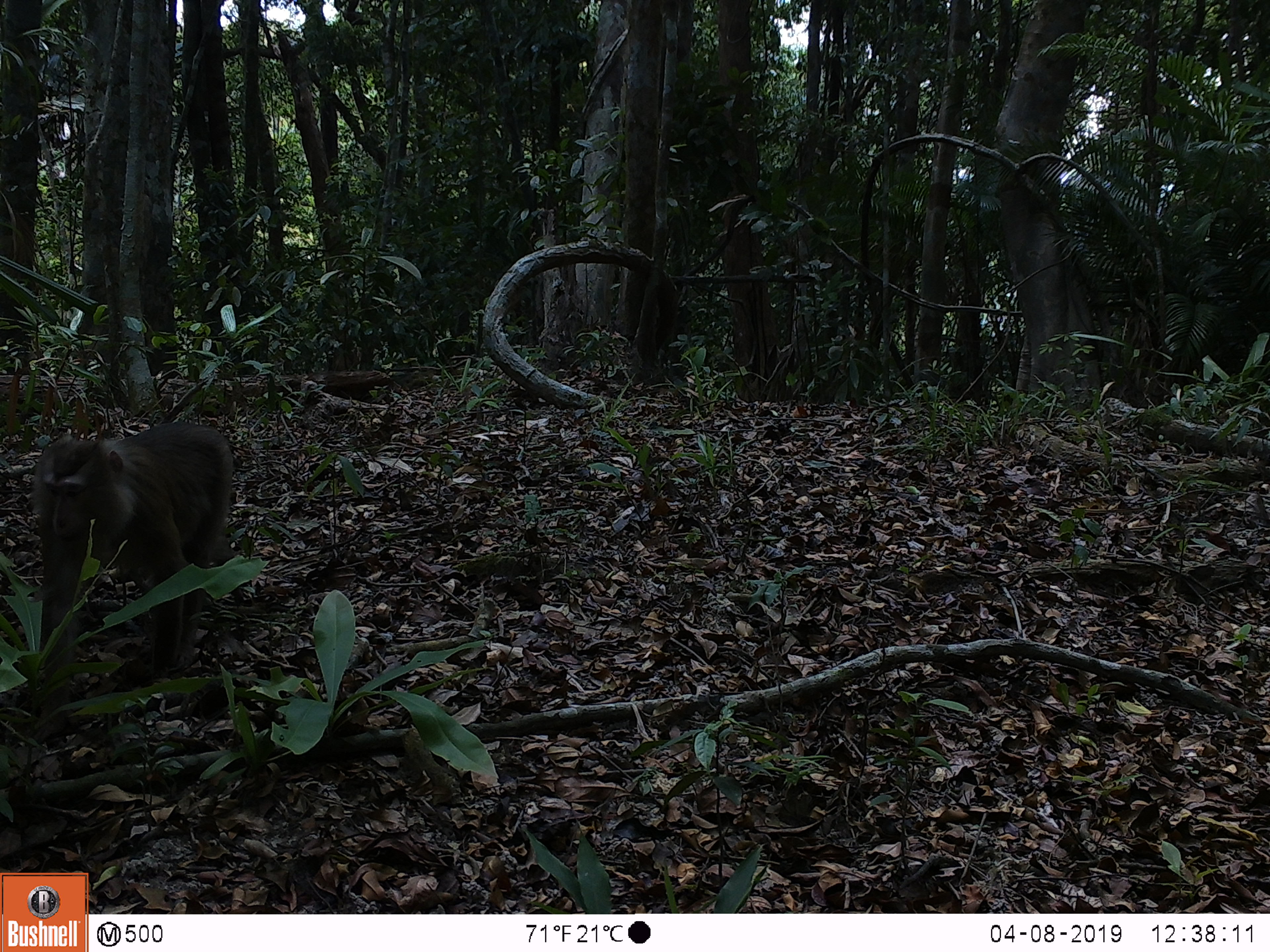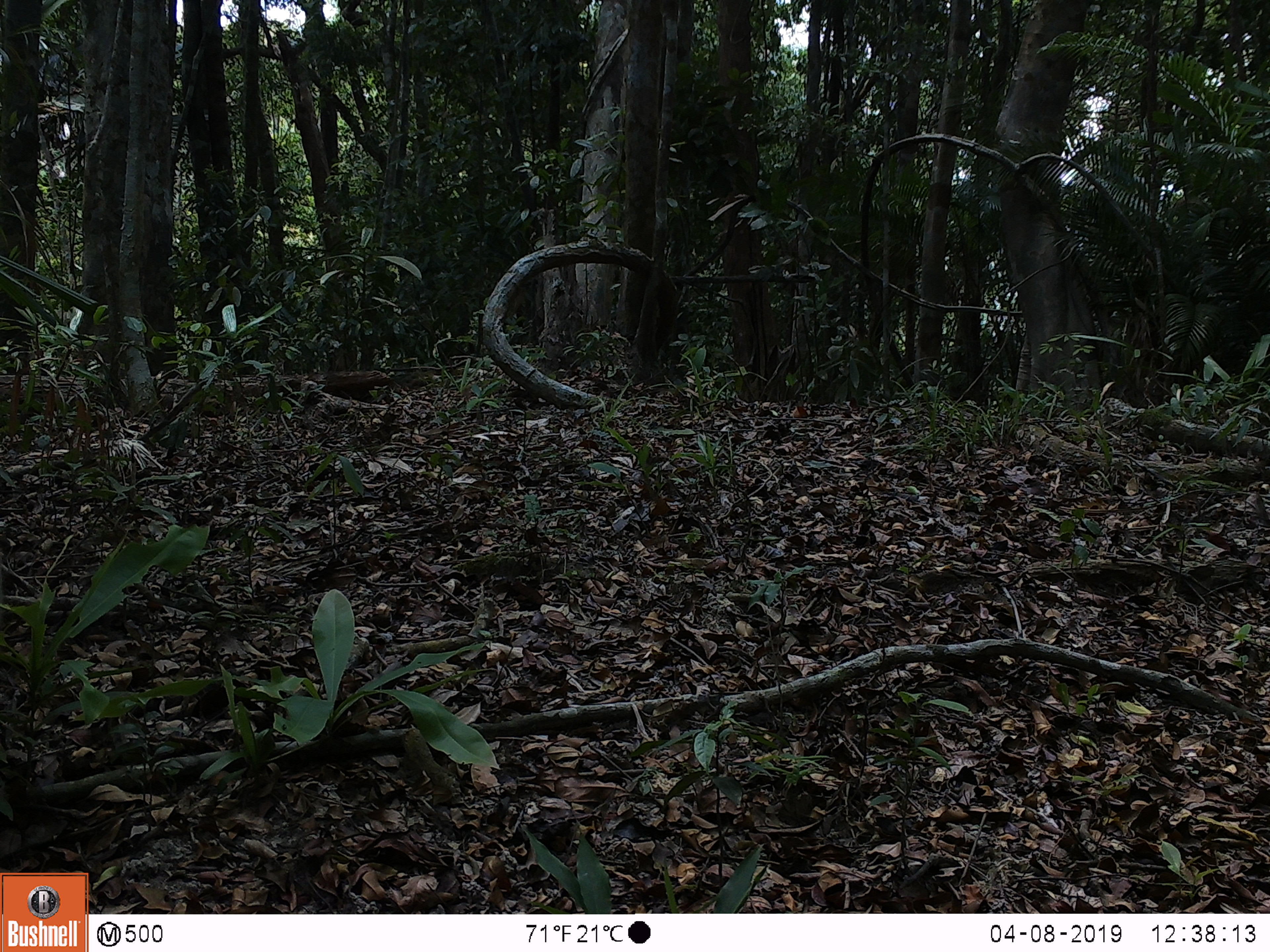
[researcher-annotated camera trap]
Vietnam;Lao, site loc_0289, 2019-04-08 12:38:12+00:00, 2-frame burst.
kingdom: Animalia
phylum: Chordata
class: Mammalia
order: Primates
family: Cercopithecidae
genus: Macaca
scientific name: Macaca nemestrina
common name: pig-tailed macaque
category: pig tailed macaque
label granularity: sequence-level